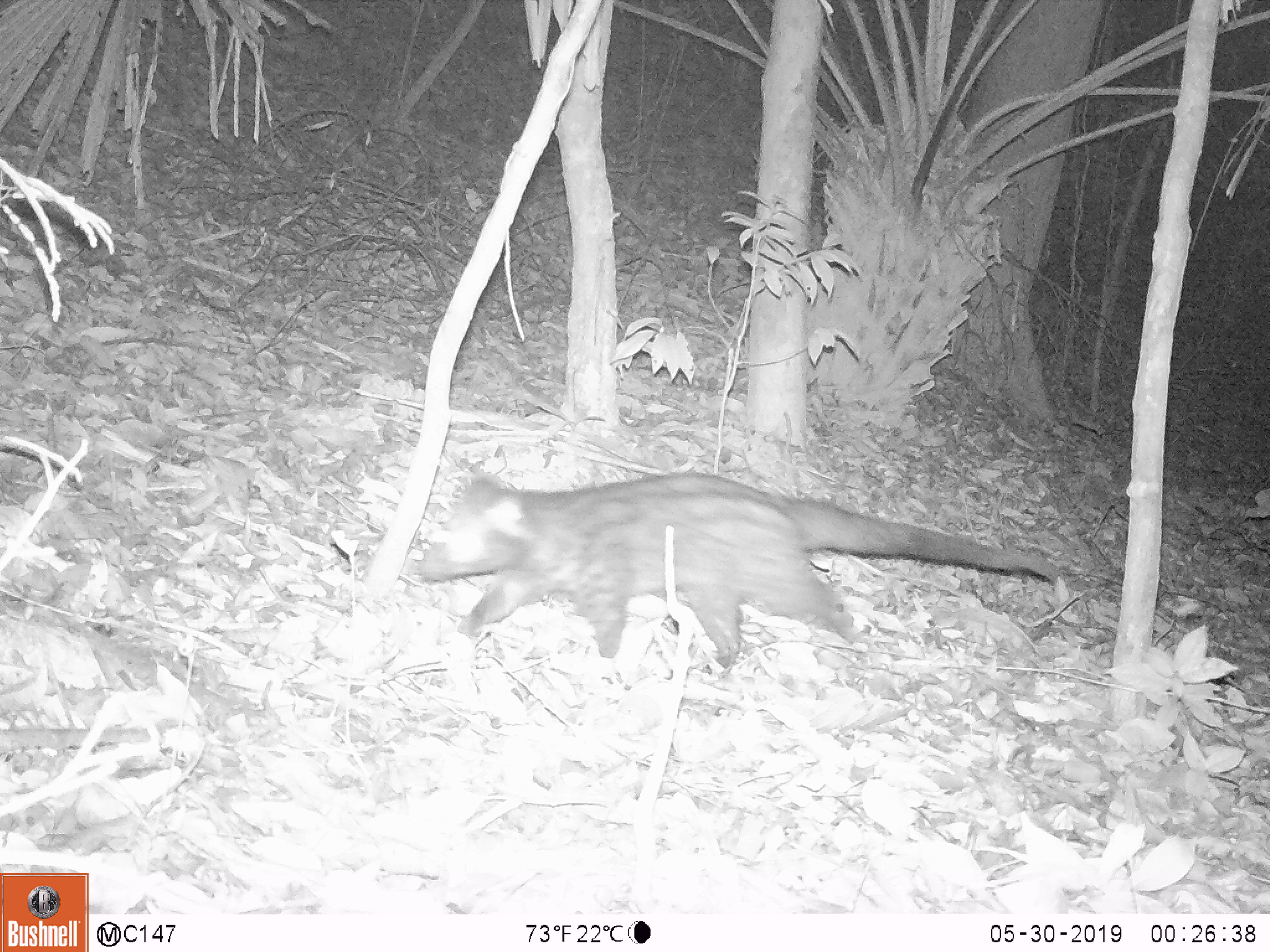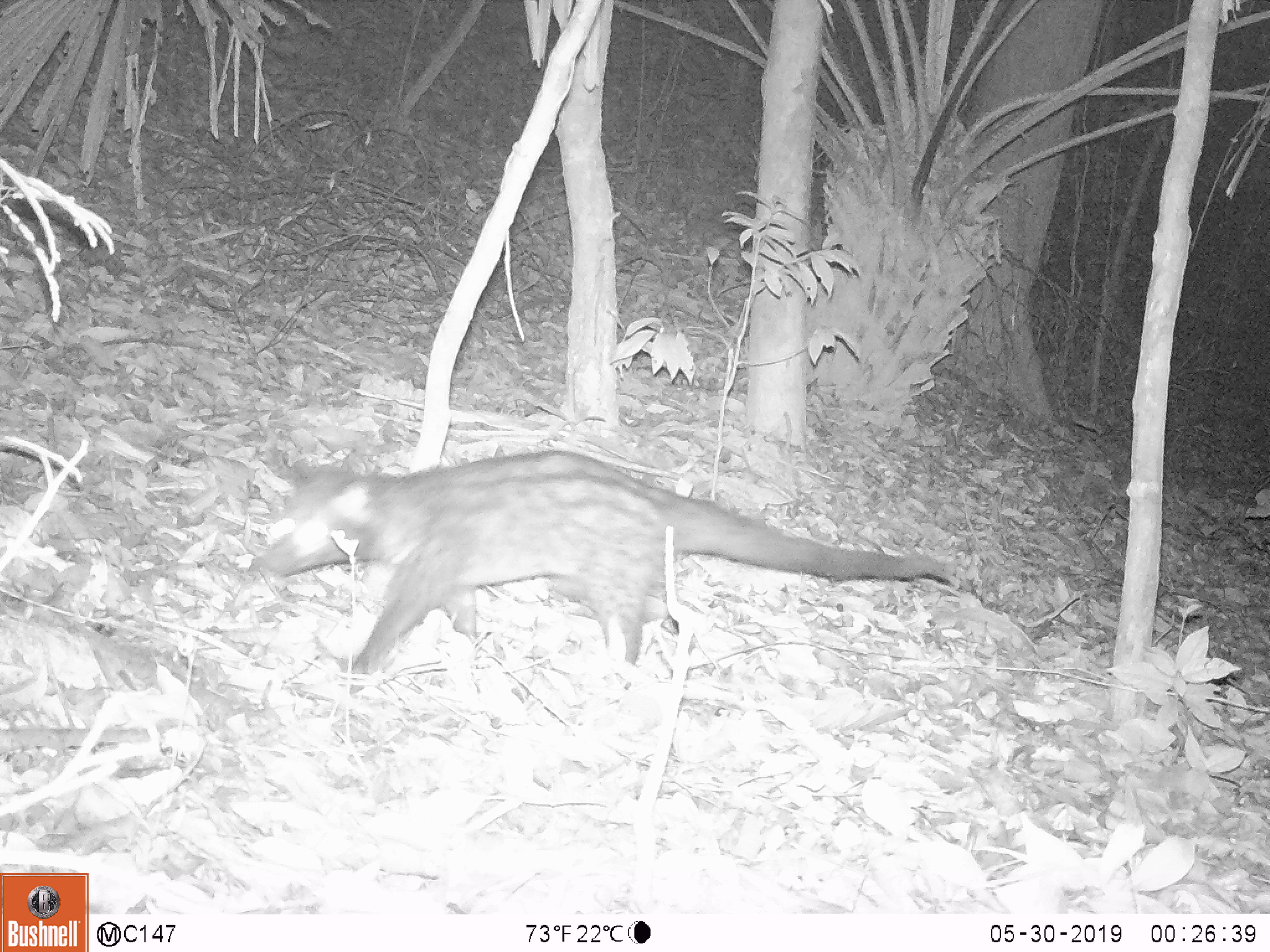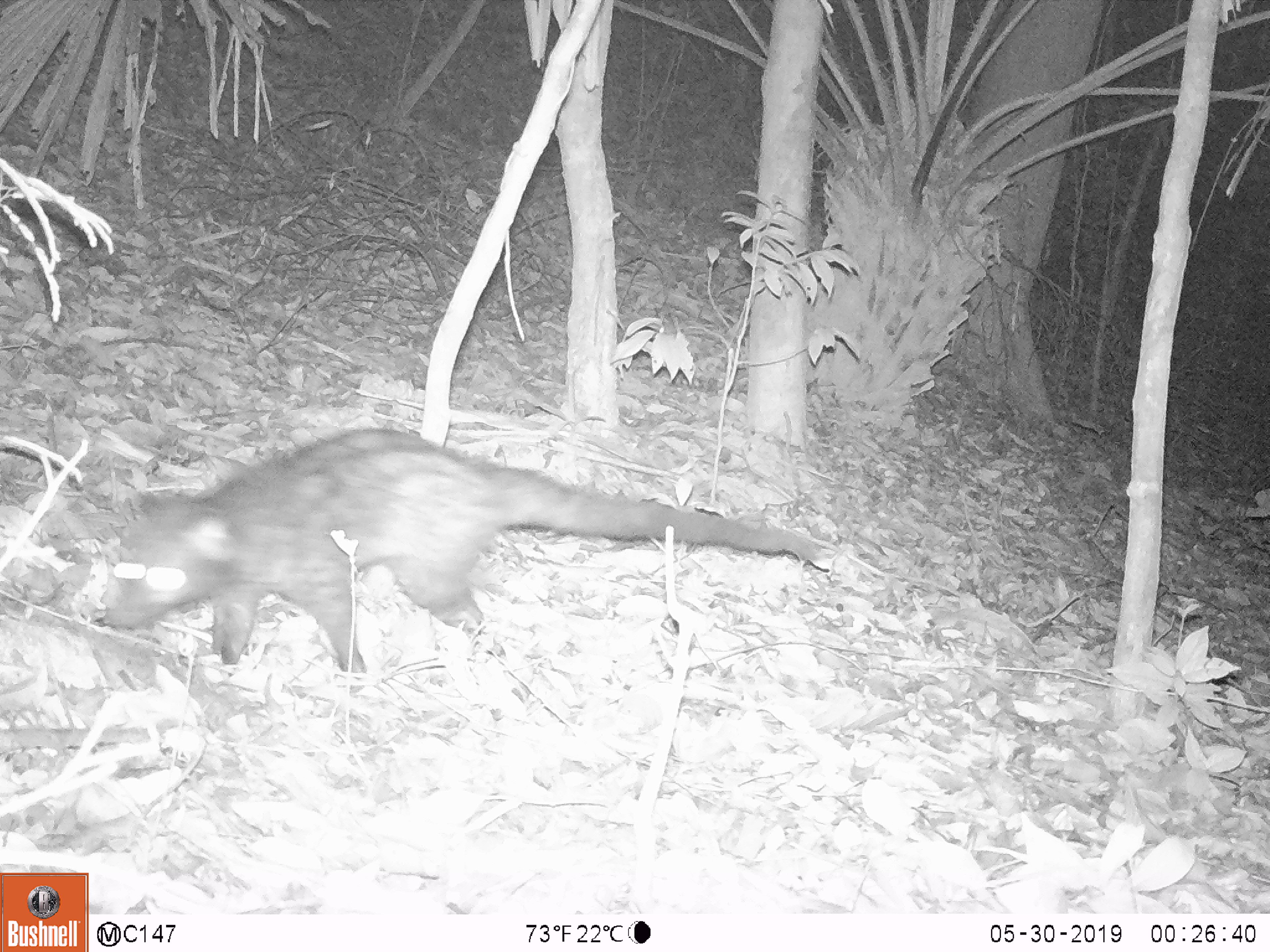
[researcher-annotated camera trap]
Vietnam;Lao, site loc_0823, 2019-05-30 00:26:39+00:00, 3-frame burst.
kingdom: Animalia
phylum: Chordata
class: Mammalia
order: Carnivora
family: Viverridae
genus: Paradoxurus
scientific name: Paradoxurus hermaphroditus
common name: common palm civet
Common palm civet (Paradoxurus hermaphroditus). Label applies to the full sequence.